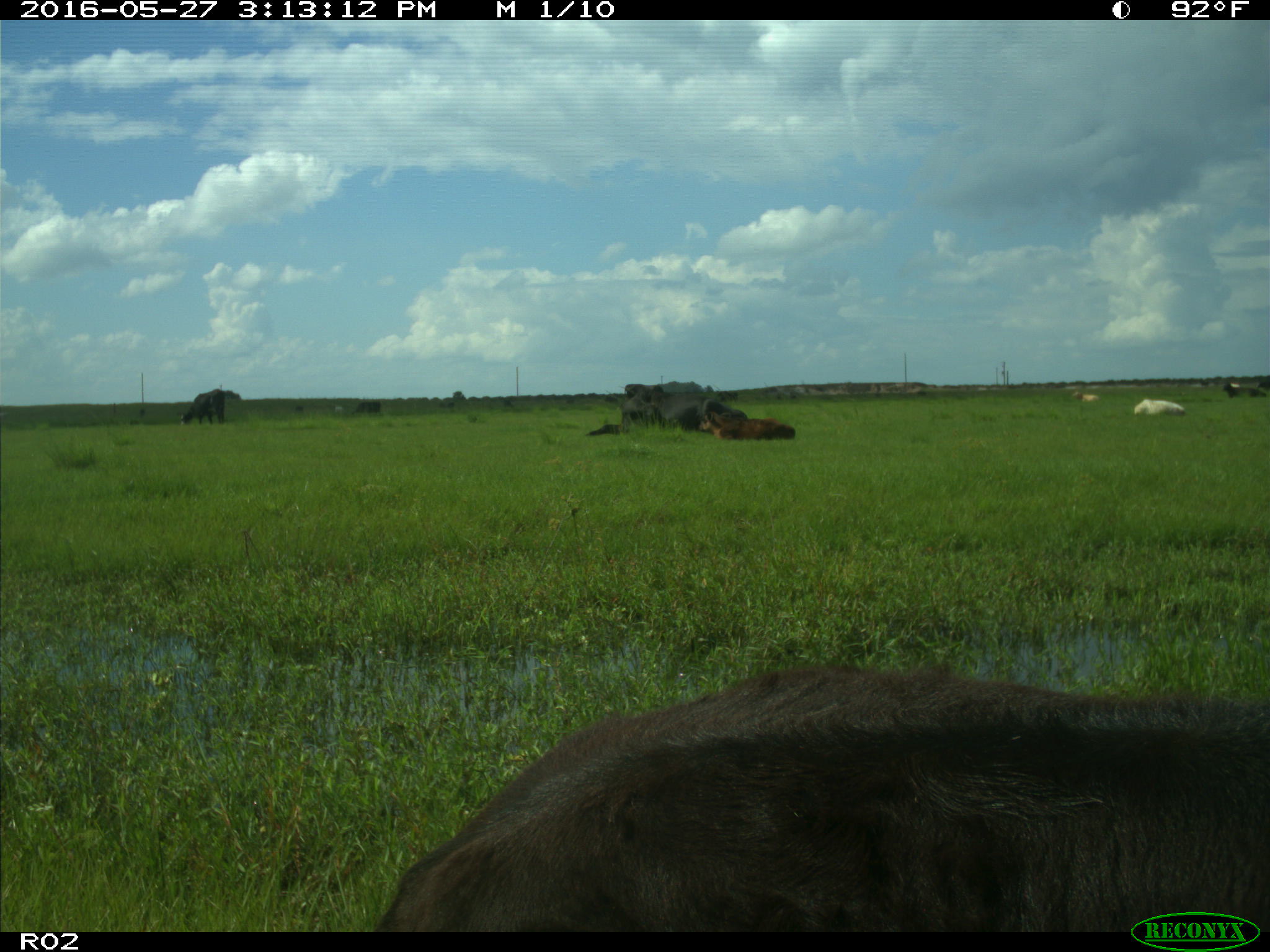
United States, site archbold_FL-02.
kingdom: Animalia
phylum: Chordata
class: Mammalia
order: Artiodactyla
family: Bovidae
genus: Bos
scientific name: Bos taurus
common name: domestic cow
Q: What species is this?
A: Bos taurus (domestic cow).